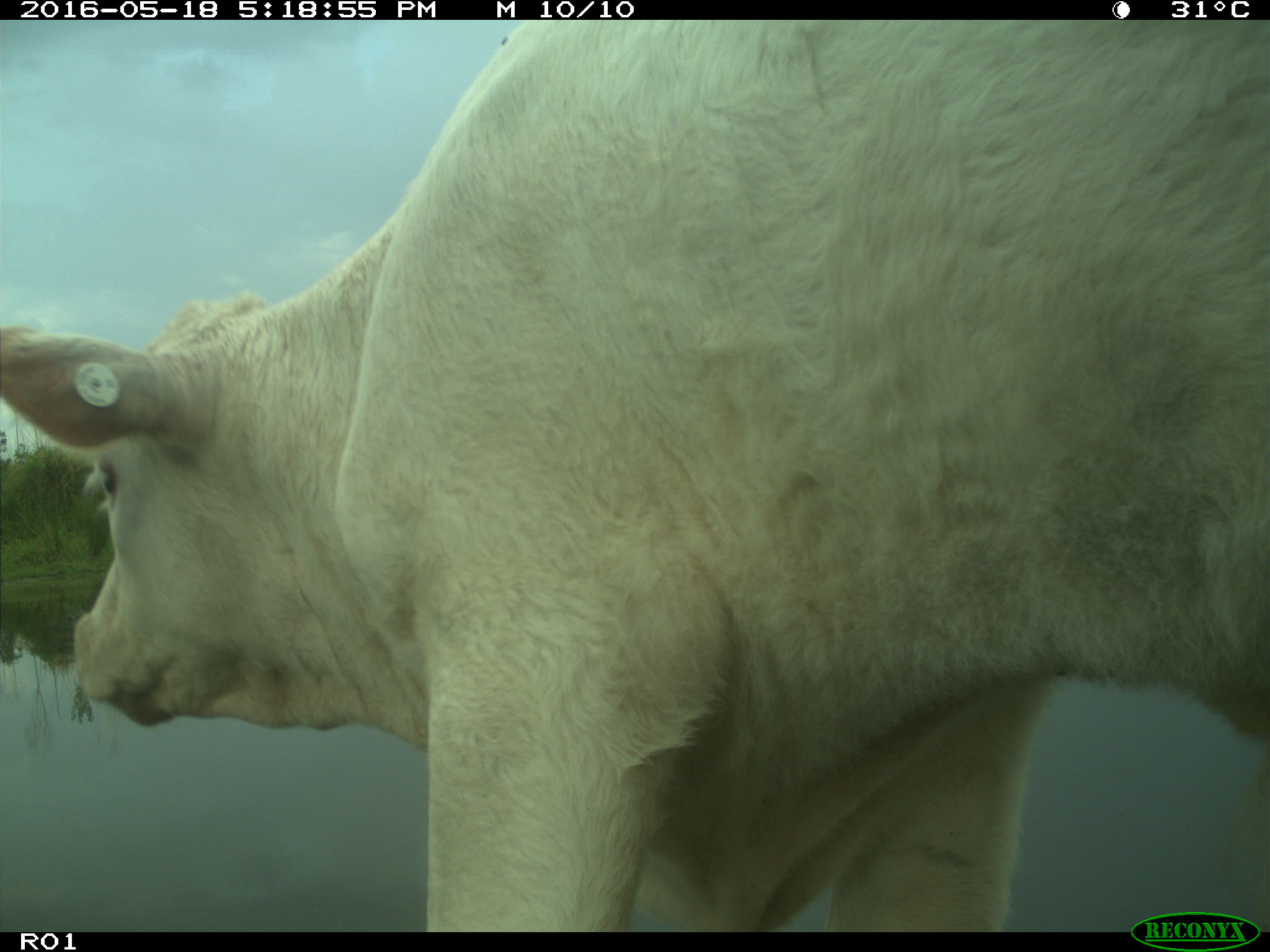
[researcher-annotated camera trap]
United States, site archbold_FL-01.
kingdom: Animalia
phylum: Chordata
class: Mammalia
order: Artiodactyla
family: Bovidae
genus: Bos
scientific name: Bos taurus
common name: domestic cow